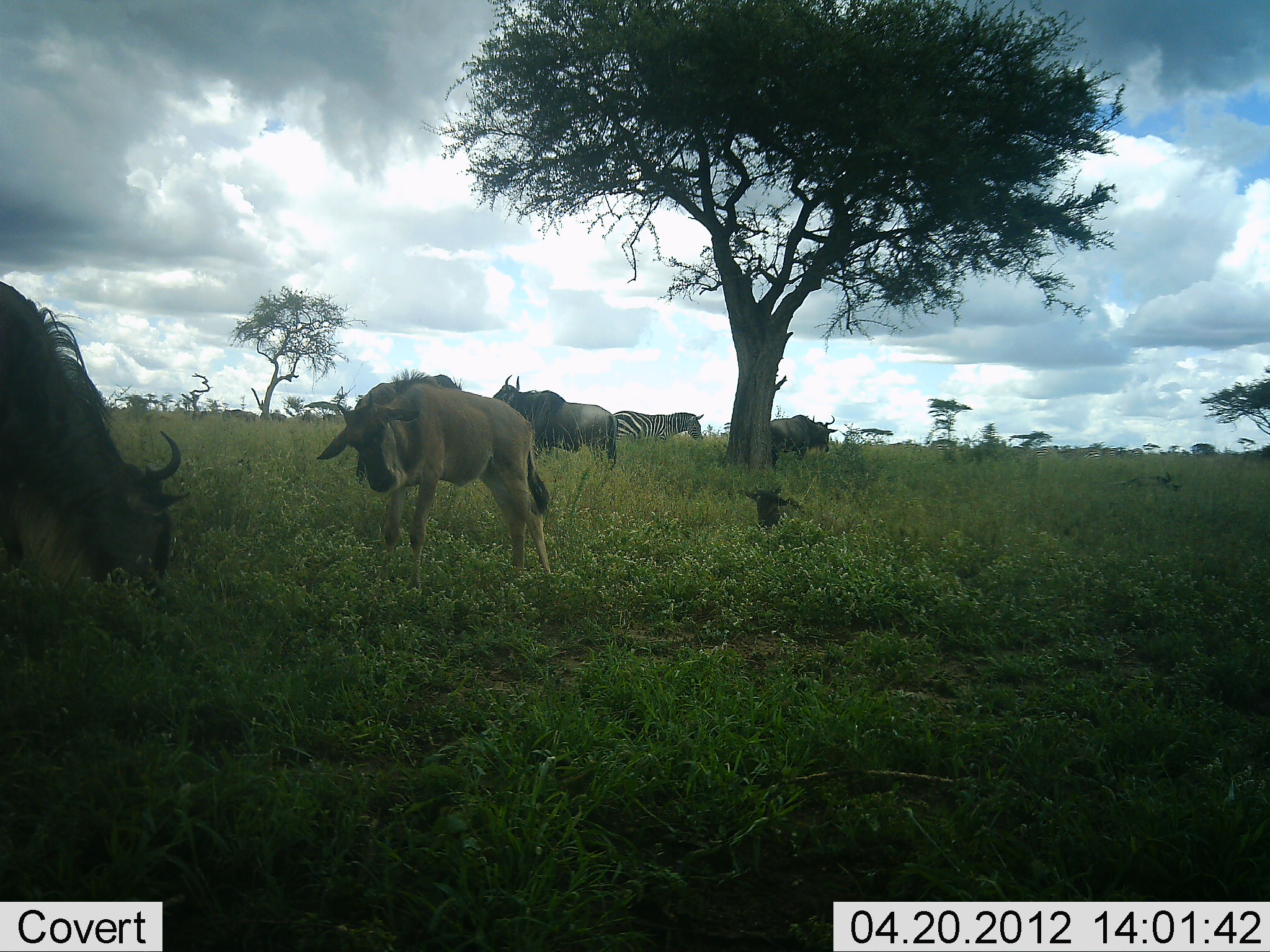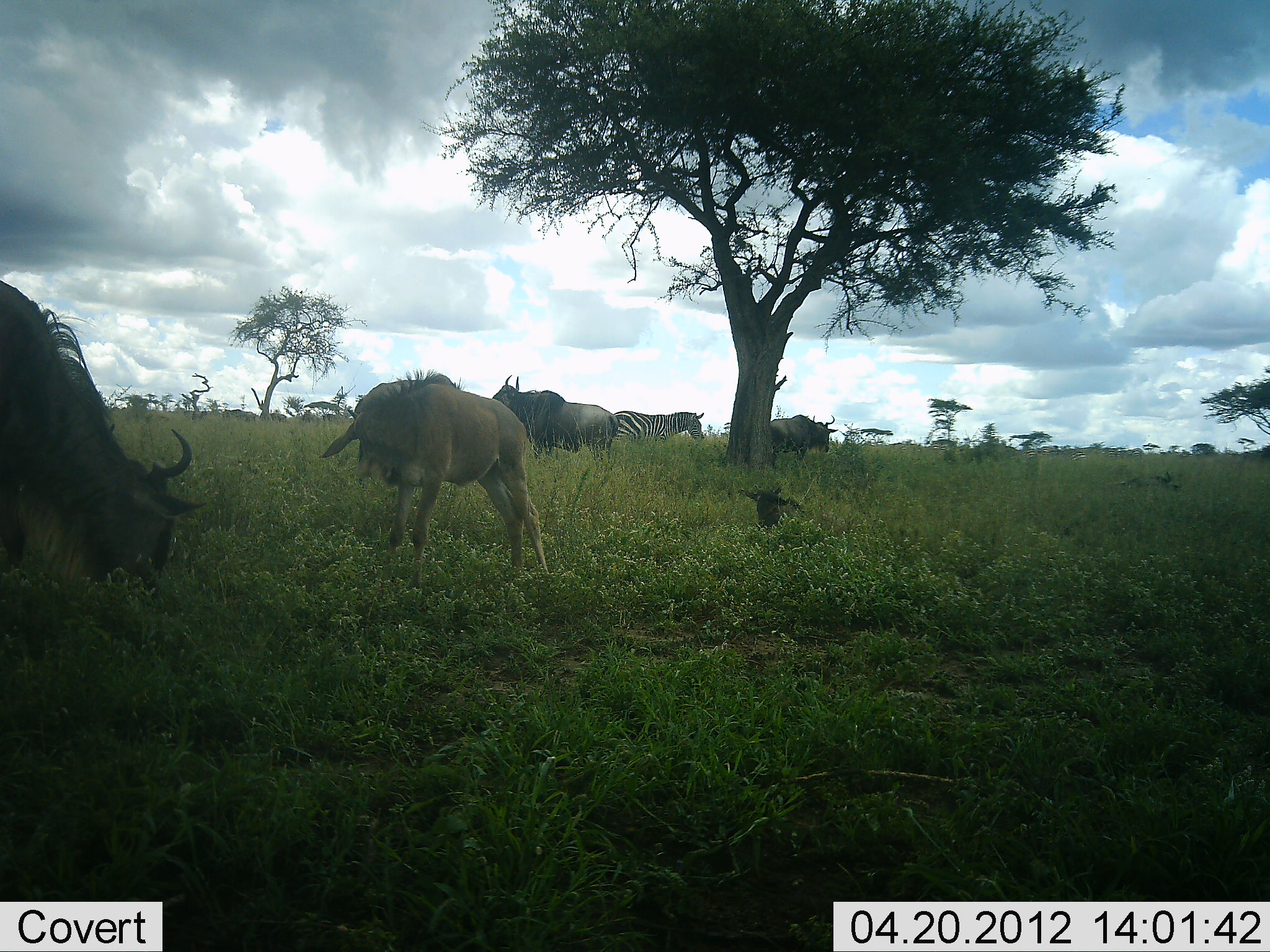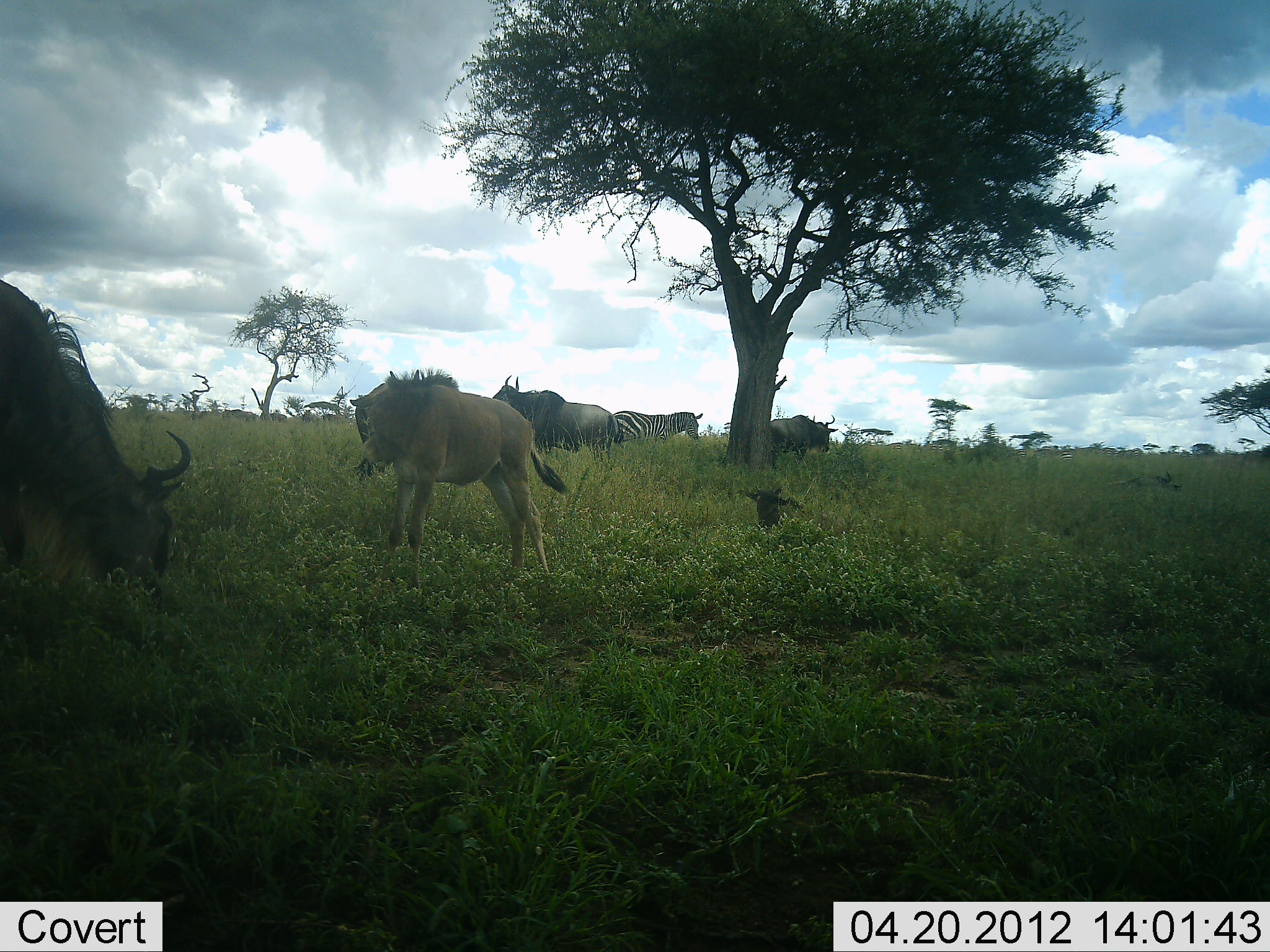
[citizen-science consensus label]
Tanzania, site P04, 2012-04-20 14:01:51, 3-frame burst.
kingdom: Animalia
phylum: Chordata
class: Mammalia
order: Artiodactyla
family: Bovidae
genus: Connochaetes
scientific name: Connochaetes taurinus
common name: blue wildebeest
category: wildebeest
Wildebeest (blue wildebeest) (Connochaetes taurinus), count 4. Behavior (volunteer vote fractions): standing 68%, resting 14%, moving 5%, interacting 0%. Young present (vote fraction): 50%. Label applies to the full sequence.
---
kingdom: Animalia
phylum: Chordata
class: Mammalia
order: Perissodactyla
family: Equidae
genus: Equus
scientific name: Equus quagga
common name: plains zebra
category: zebra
Zebra (plains zebra) (Equus quagga), count 1. Behavior (volunteer vote fractions): standing 95%, resting 0%, moving 0%, interacting 0%. Young present (vote fraction): 0%. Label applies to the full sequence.